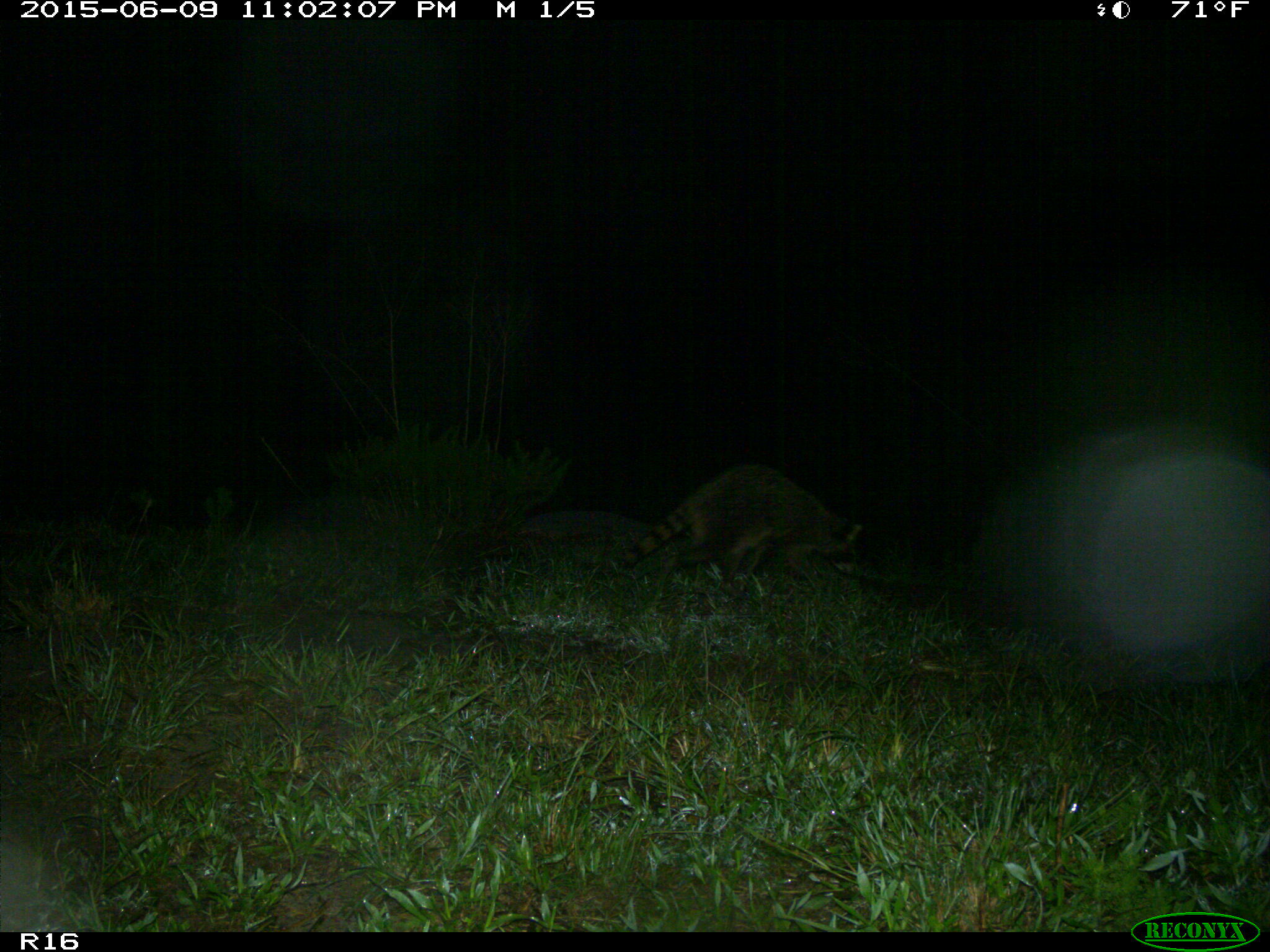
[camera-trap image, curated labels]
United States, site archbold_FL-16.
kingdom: Animalia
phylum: Chordata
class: Mammalia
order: Carnivora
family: Procyonidae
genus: Procyon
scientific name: Procyon lotor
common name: common raccoon